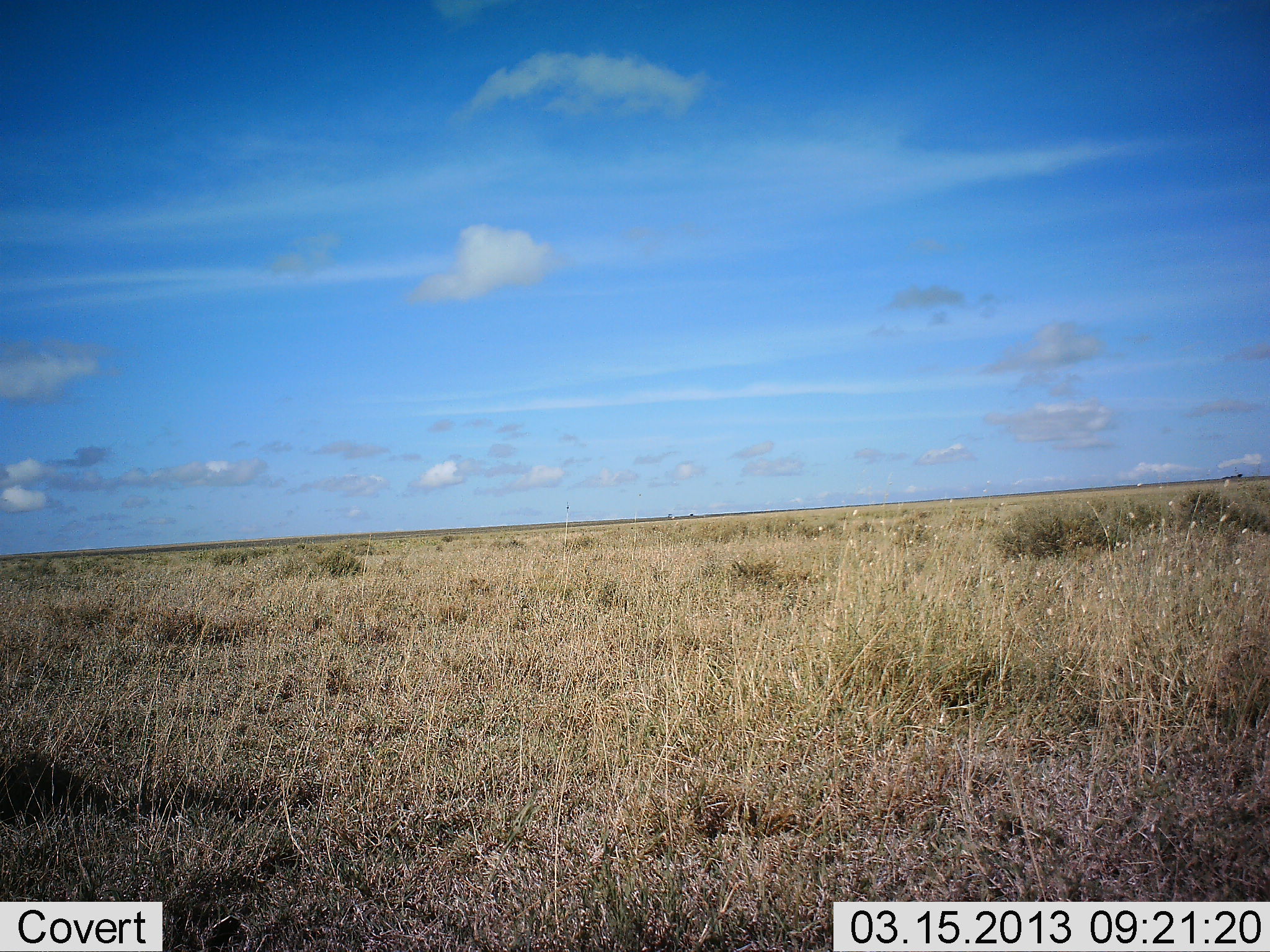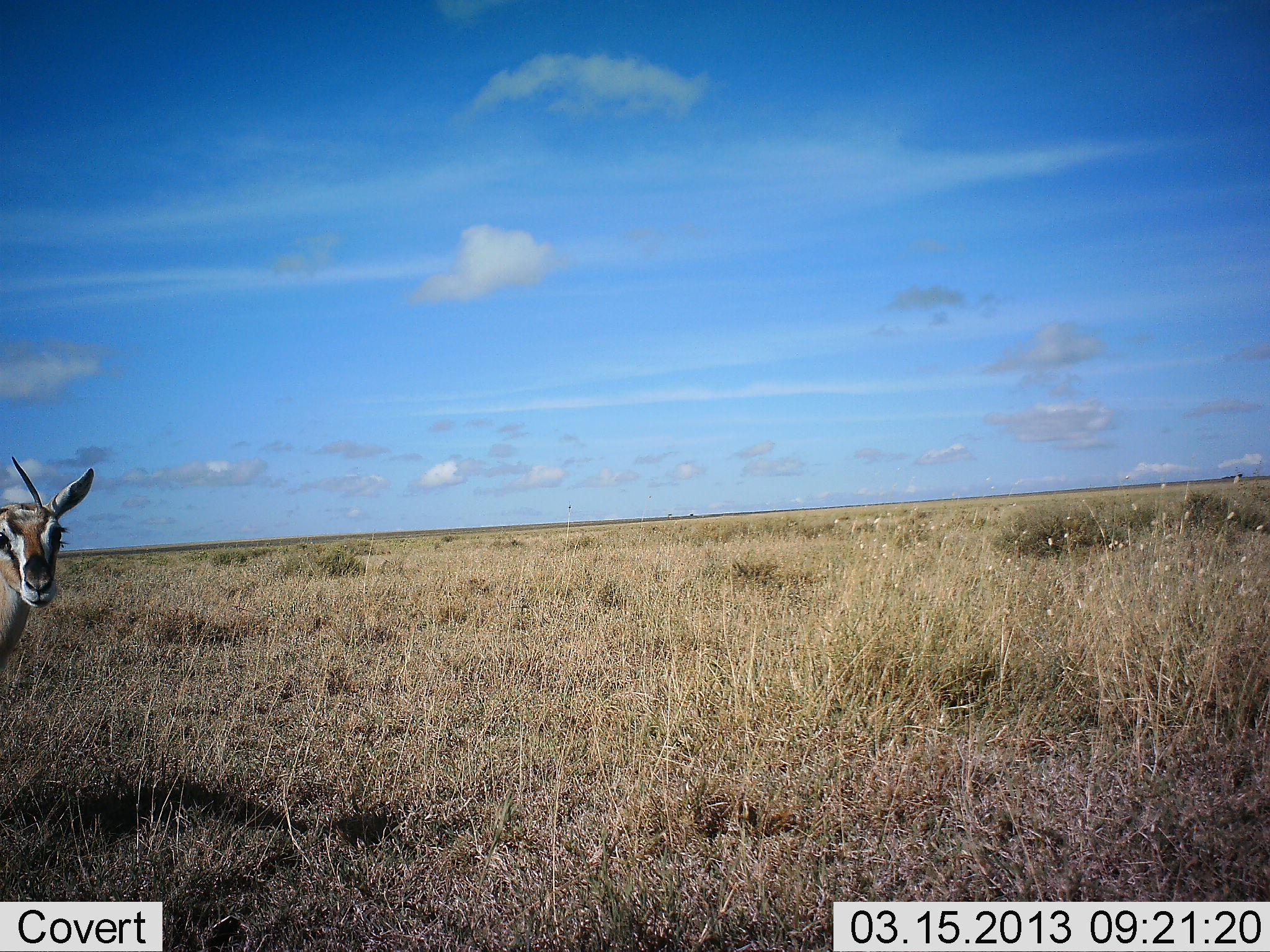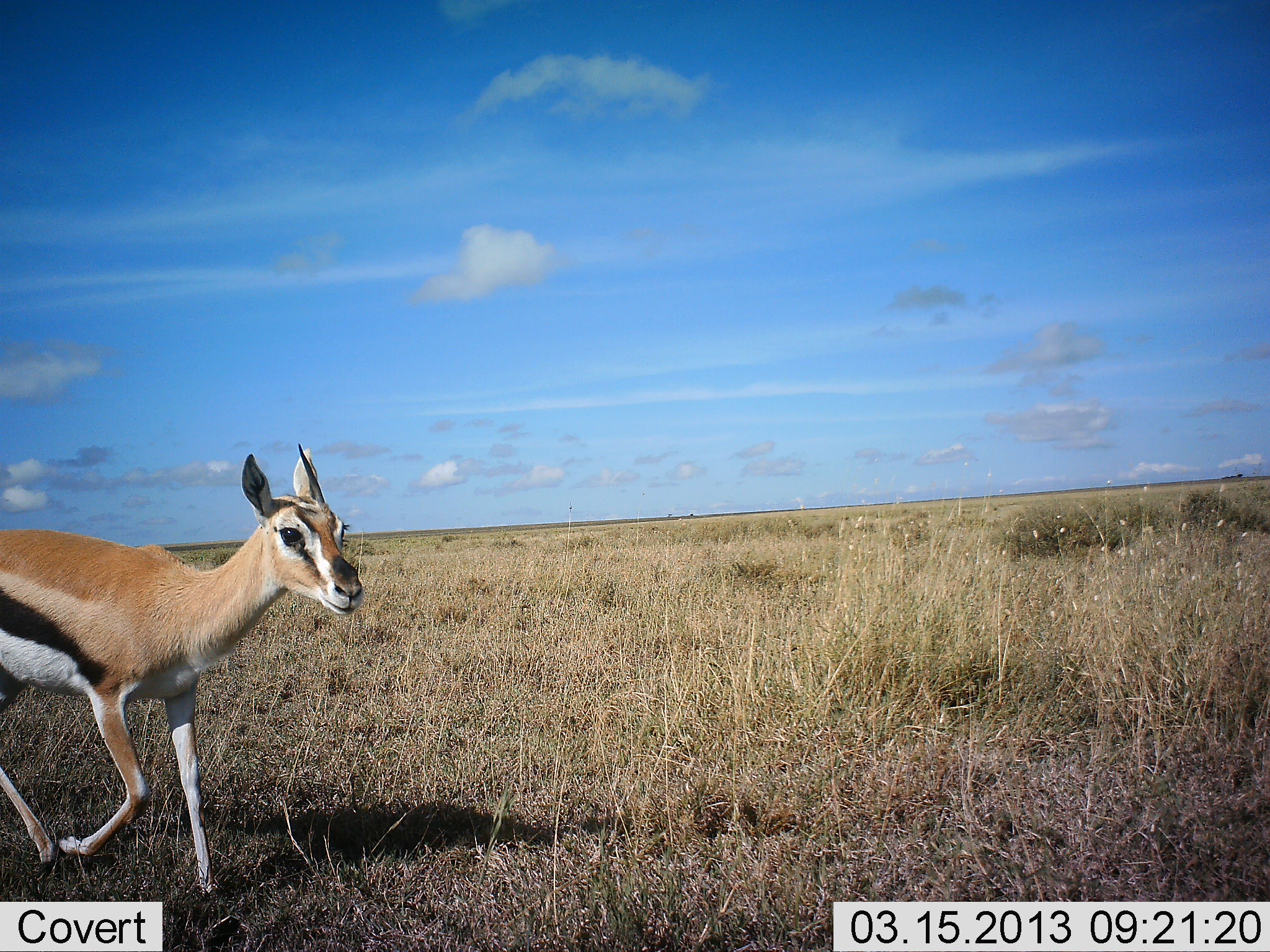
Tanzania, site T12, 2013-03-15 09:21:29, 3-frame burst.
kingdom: Animalia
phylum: Chordata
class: Mammalia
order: Artiodactyla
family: Bovidae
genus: Eudorcas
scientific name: Eudorcas thomsonii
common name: thomson's gazelle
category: gazellethomsons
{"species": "gazellethomsons (thomson's gazelle) (Eudorcas thomsonii)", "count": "1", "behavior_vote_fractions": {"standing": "0%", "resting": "0%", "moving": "100%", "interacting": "0%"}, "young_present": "7%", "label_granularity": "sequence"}